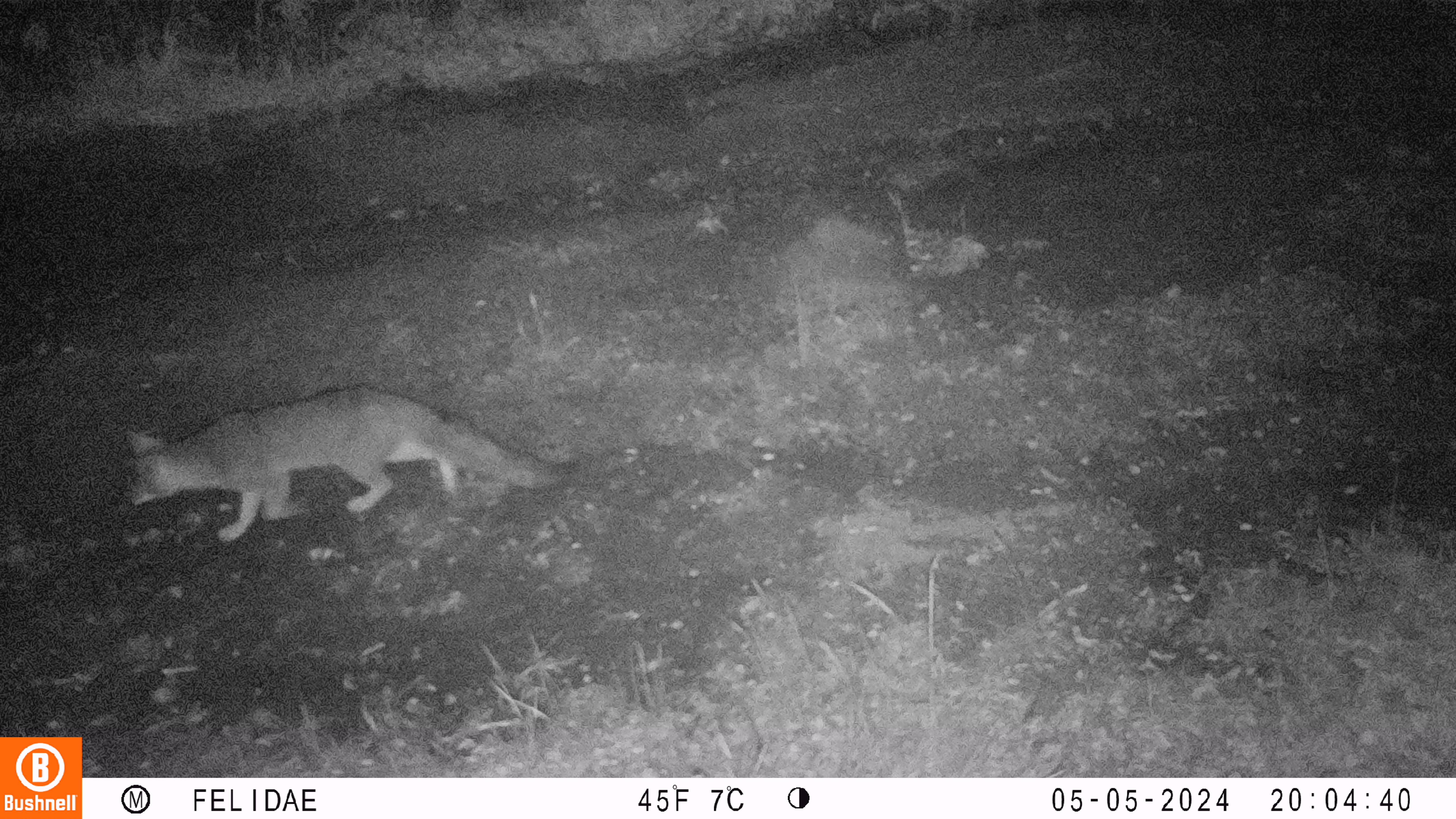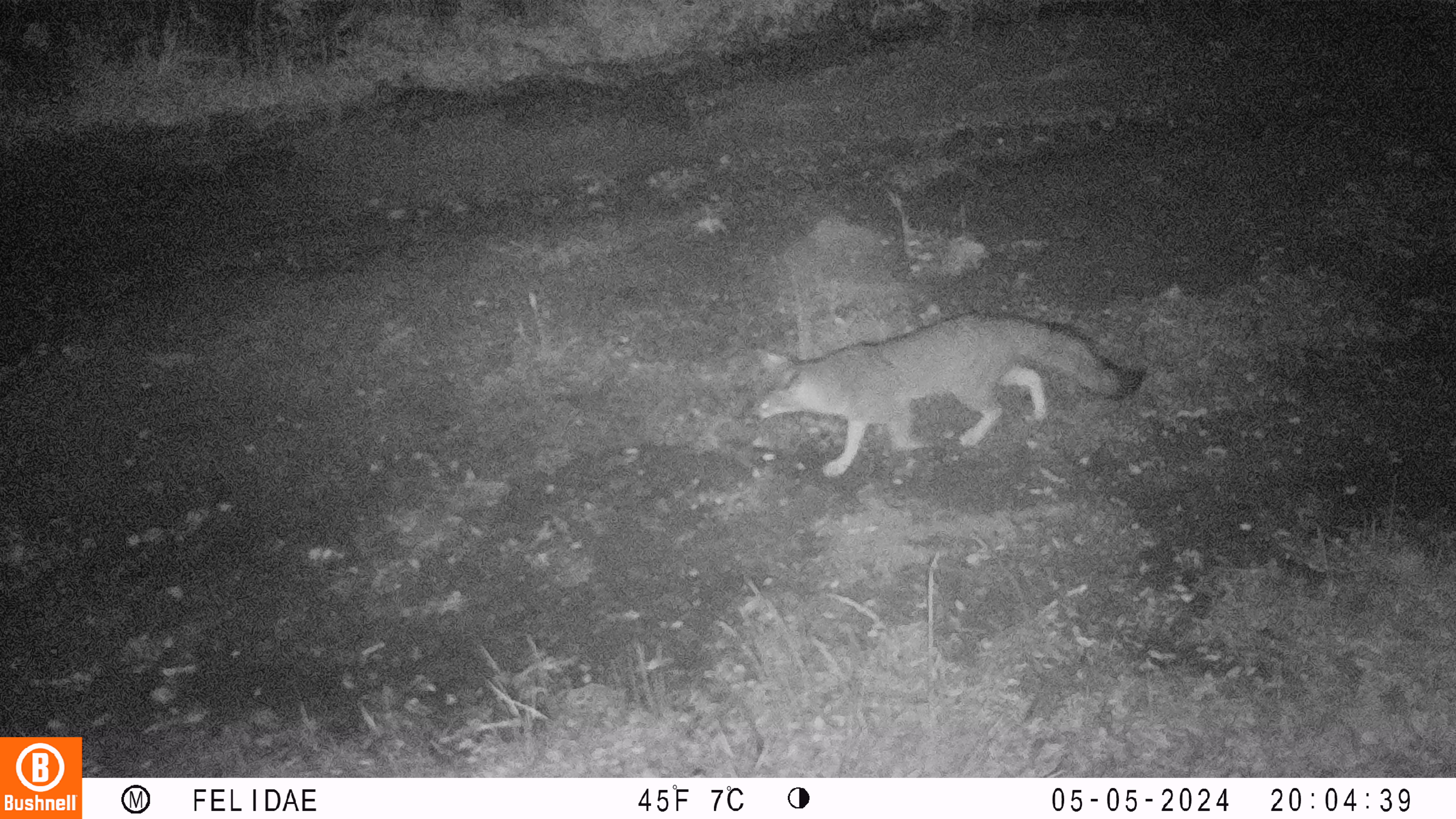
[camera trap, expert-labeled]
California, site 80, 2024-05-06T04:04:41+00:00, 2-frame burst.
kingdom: Animalia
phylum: Chordata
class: Mammalia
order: Carnivora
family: Canidae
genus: Urocyon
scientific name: Urocyon cinereoargenteus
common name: gray fox